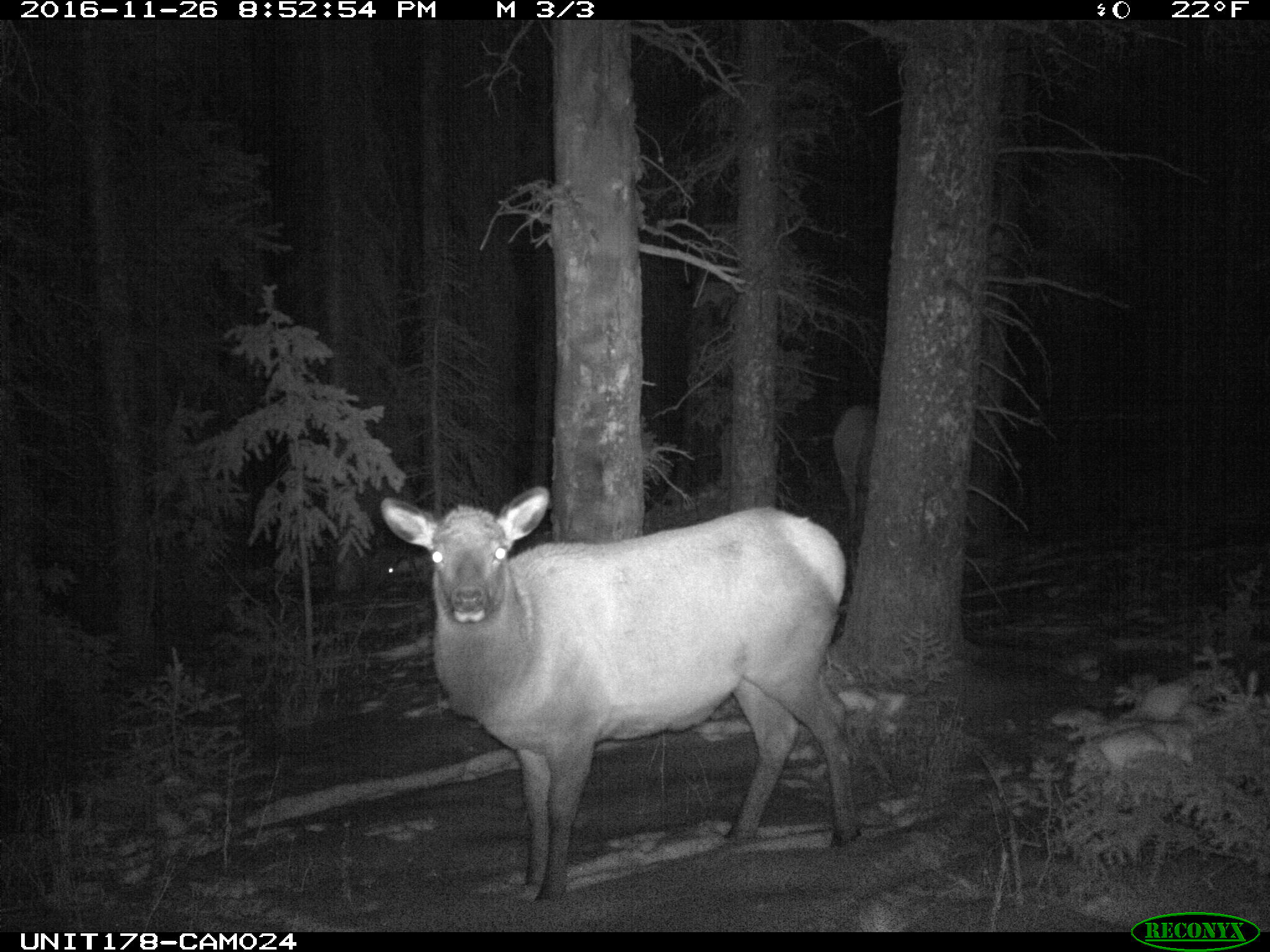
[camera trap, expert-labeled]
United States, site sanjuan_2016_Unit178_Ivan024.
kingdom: Animalia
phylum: Chordata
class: Mammalia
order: Artiodactyla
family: Cervidae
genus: Cervus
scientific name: Cervus elaphus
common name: red deer